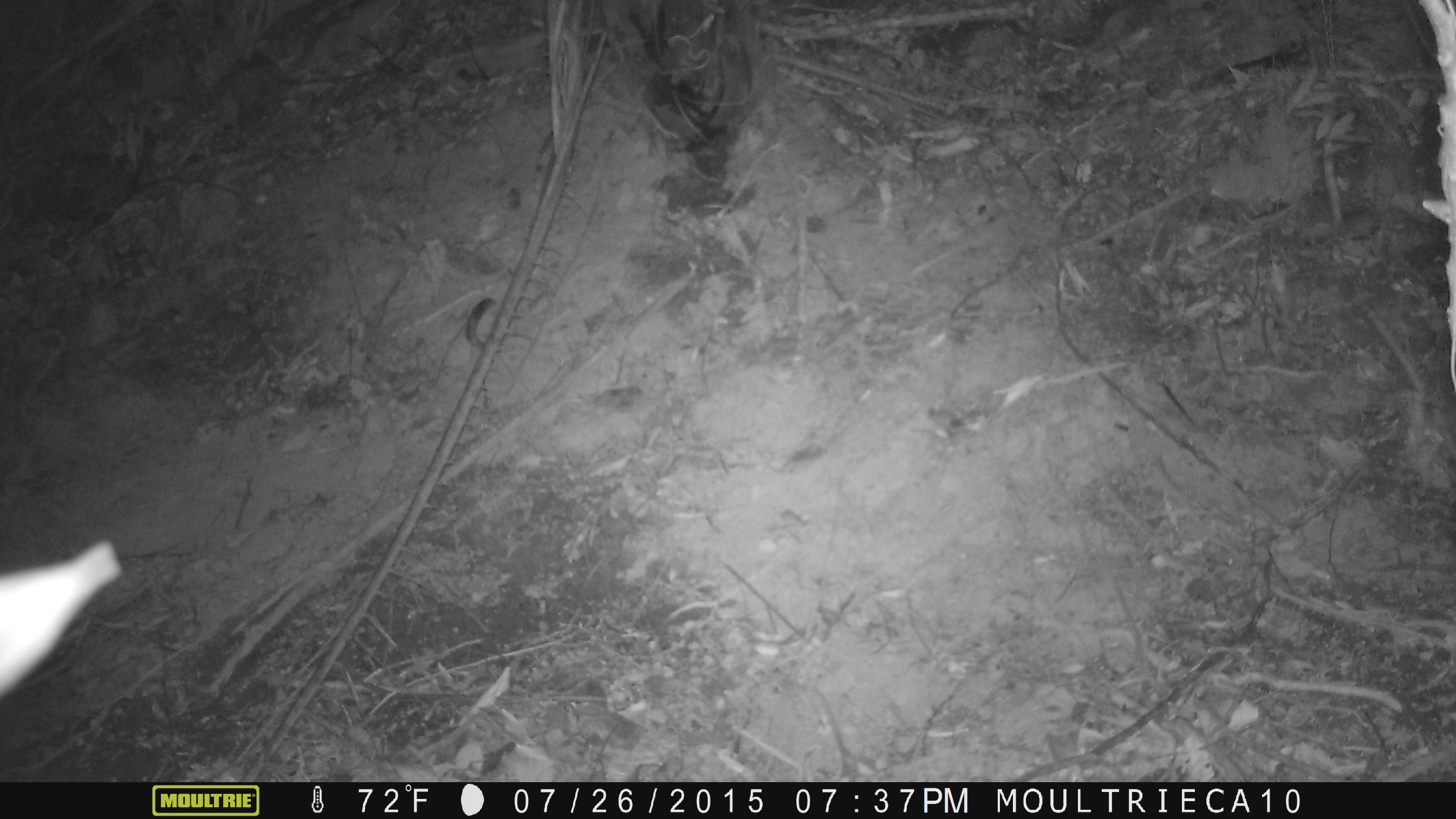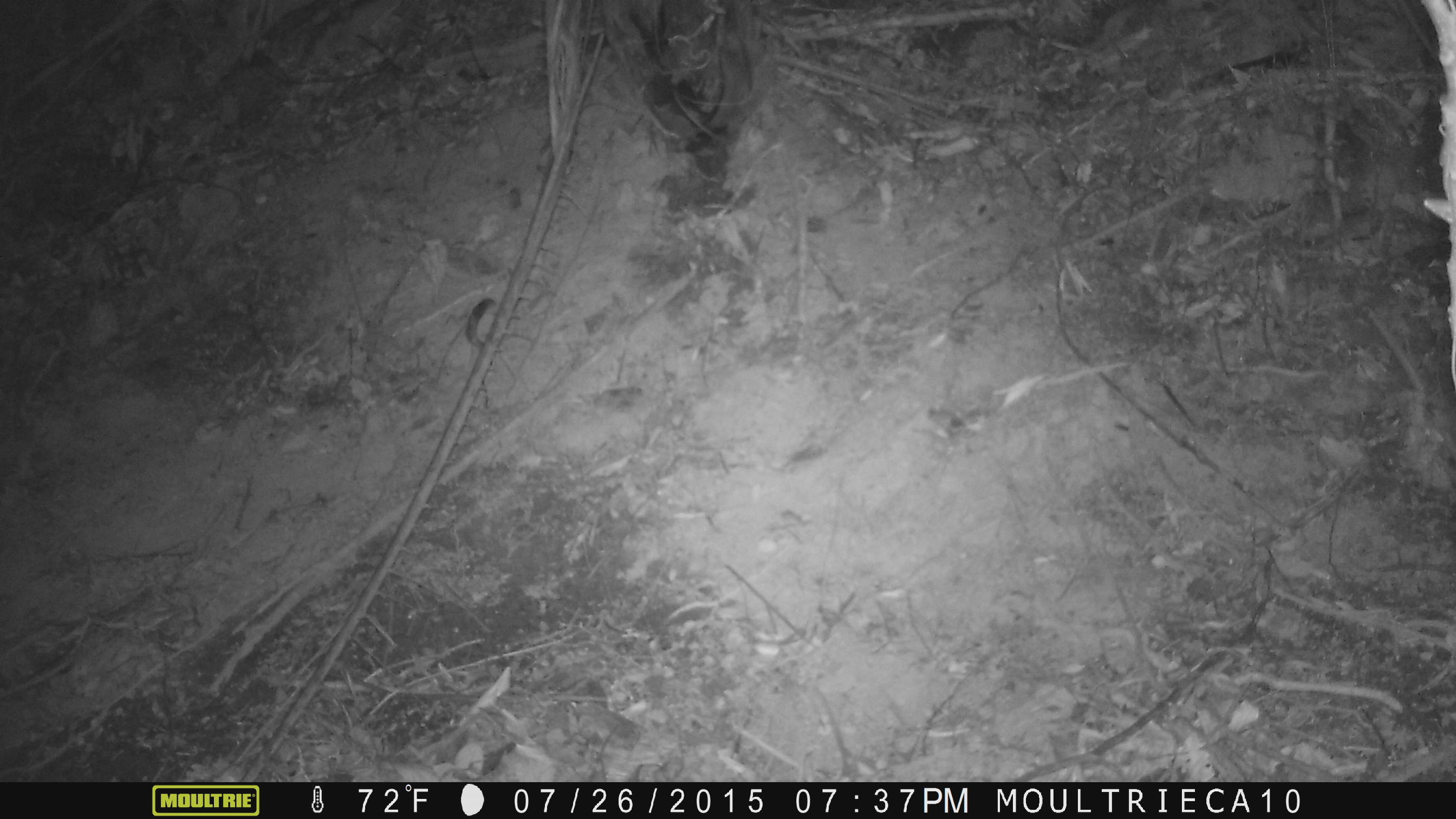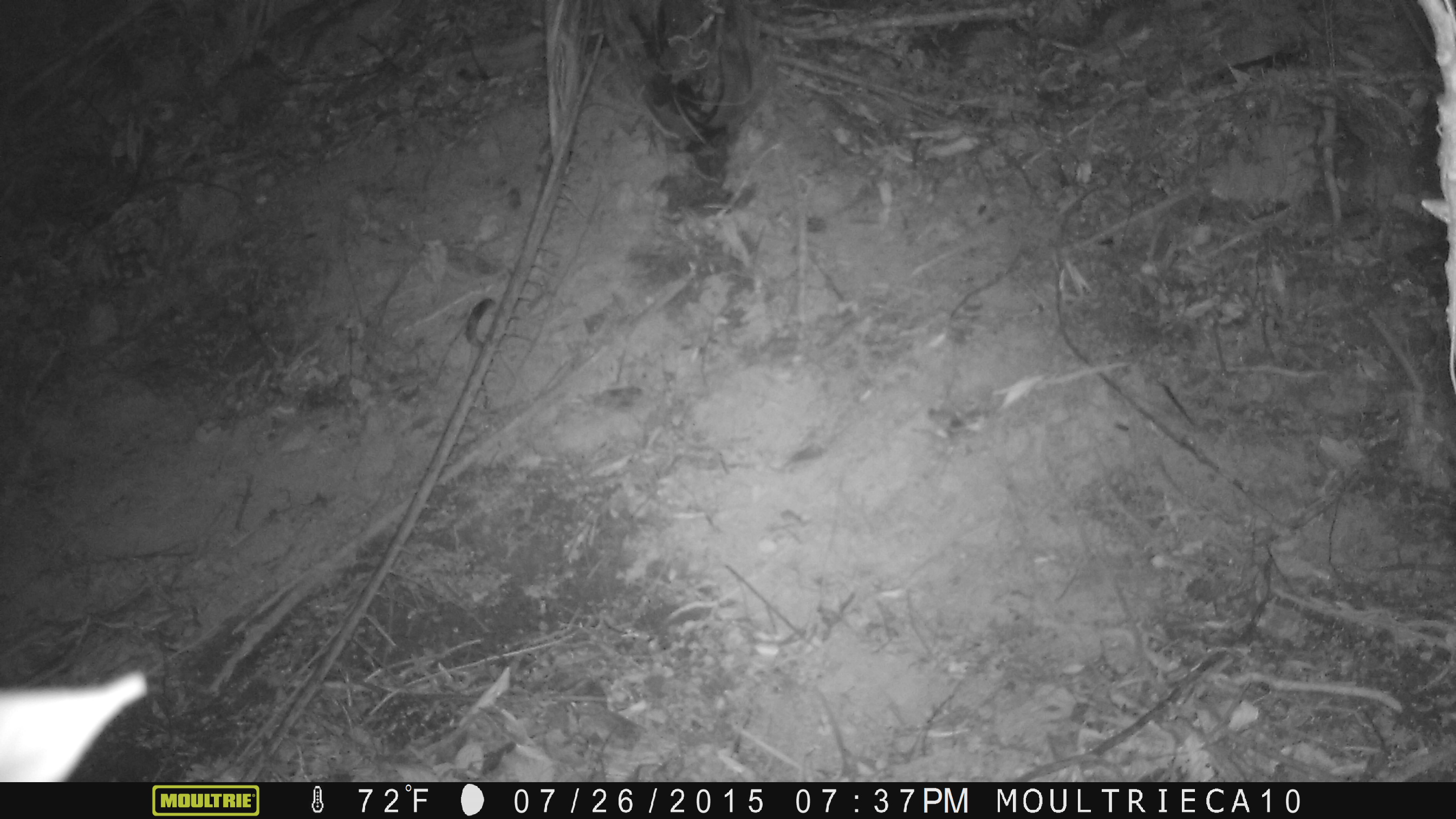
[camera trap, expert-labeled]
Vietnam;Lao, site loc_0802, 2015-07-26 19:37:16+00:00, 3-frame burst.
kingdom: Animalia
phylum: Chordata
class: Reptilia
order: Squamata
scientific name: Squamata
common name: lizard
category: unidentified lizard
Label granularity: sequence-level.